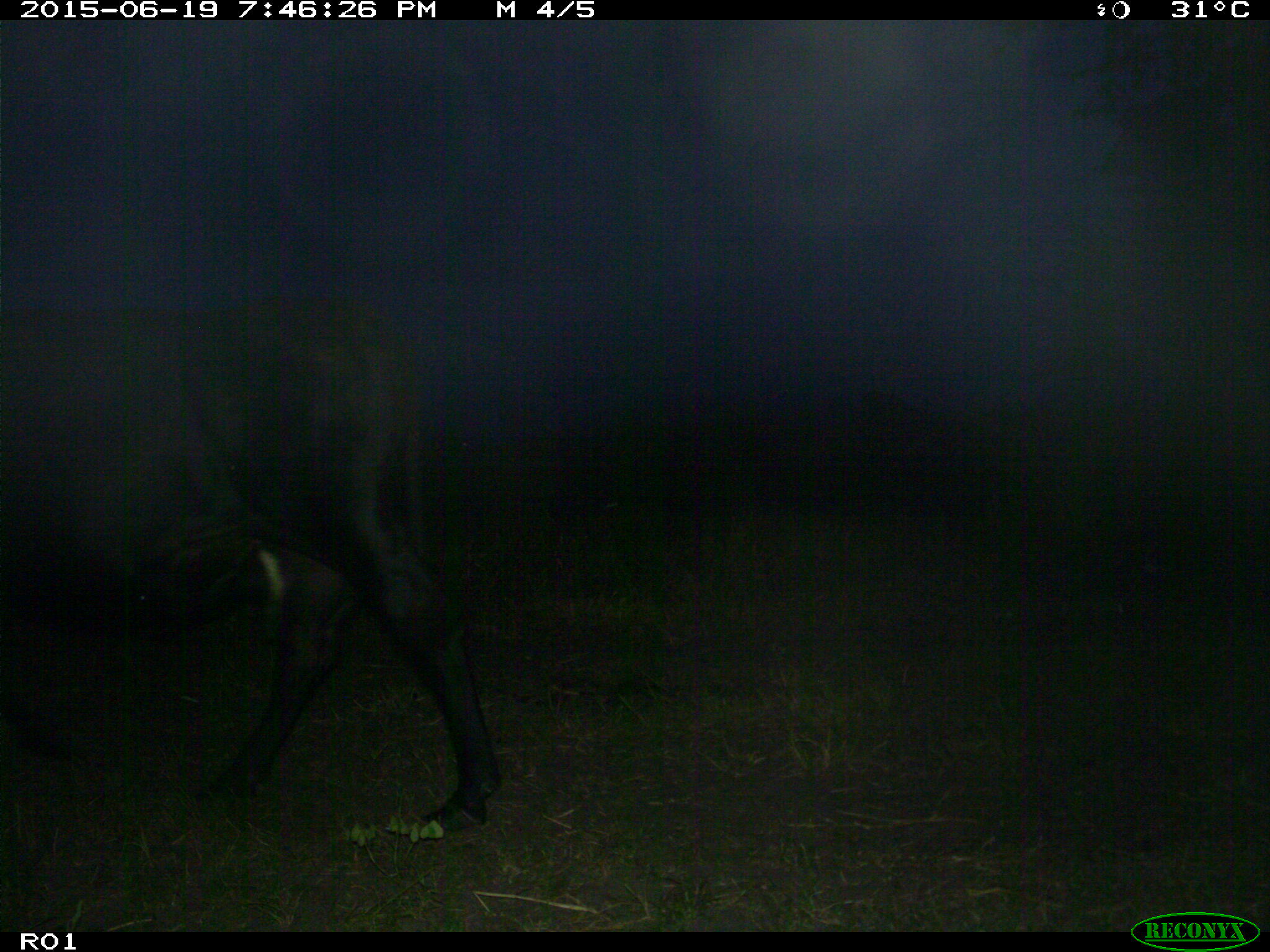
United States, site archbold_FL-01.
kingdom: Animalia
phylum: Chordata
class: Mammalia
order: Artiodactyla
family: Bovidae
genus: Bos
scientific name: Bos taurus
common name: domestic cow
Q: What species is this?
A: Bos taurus (domestic cow).